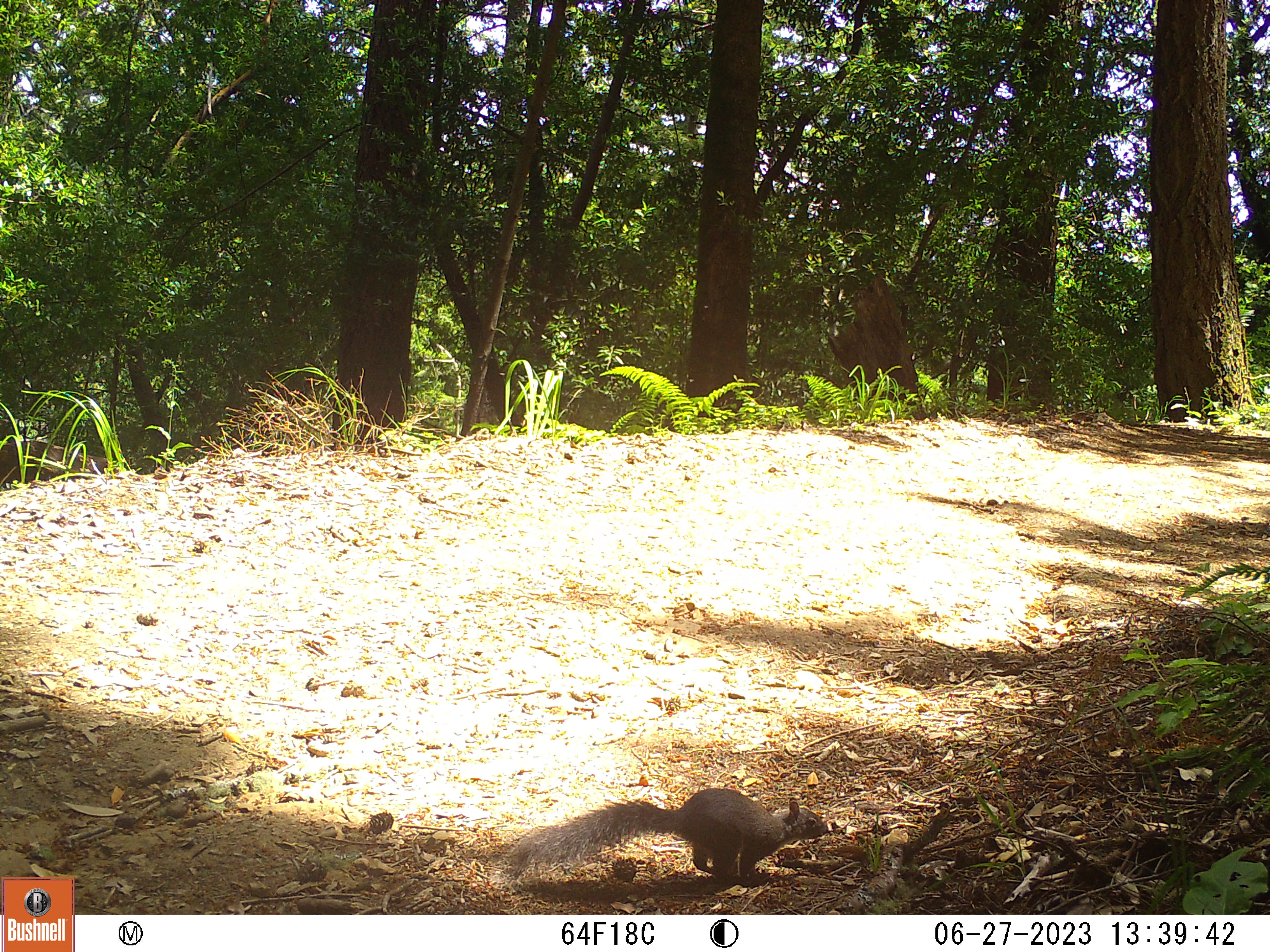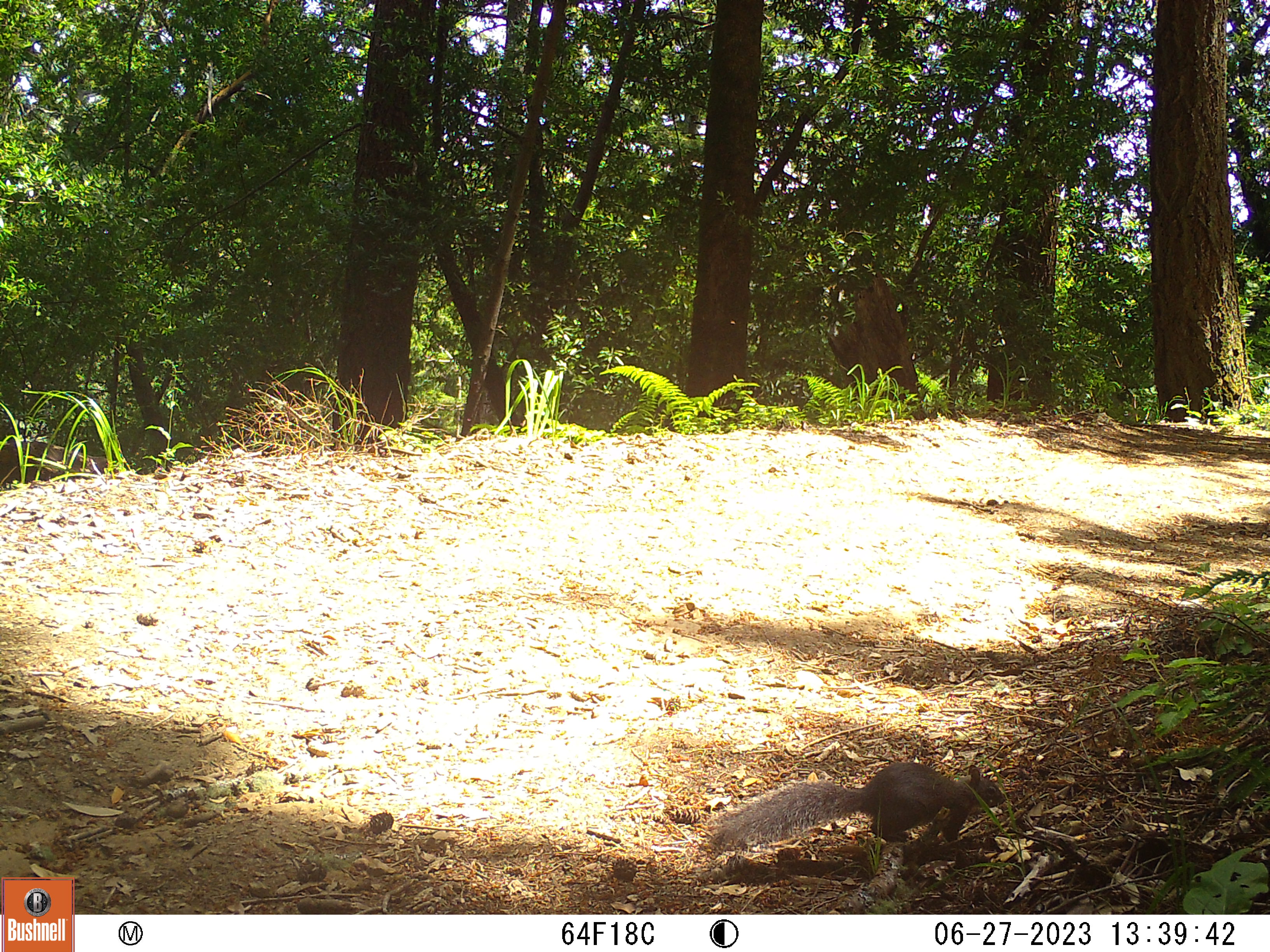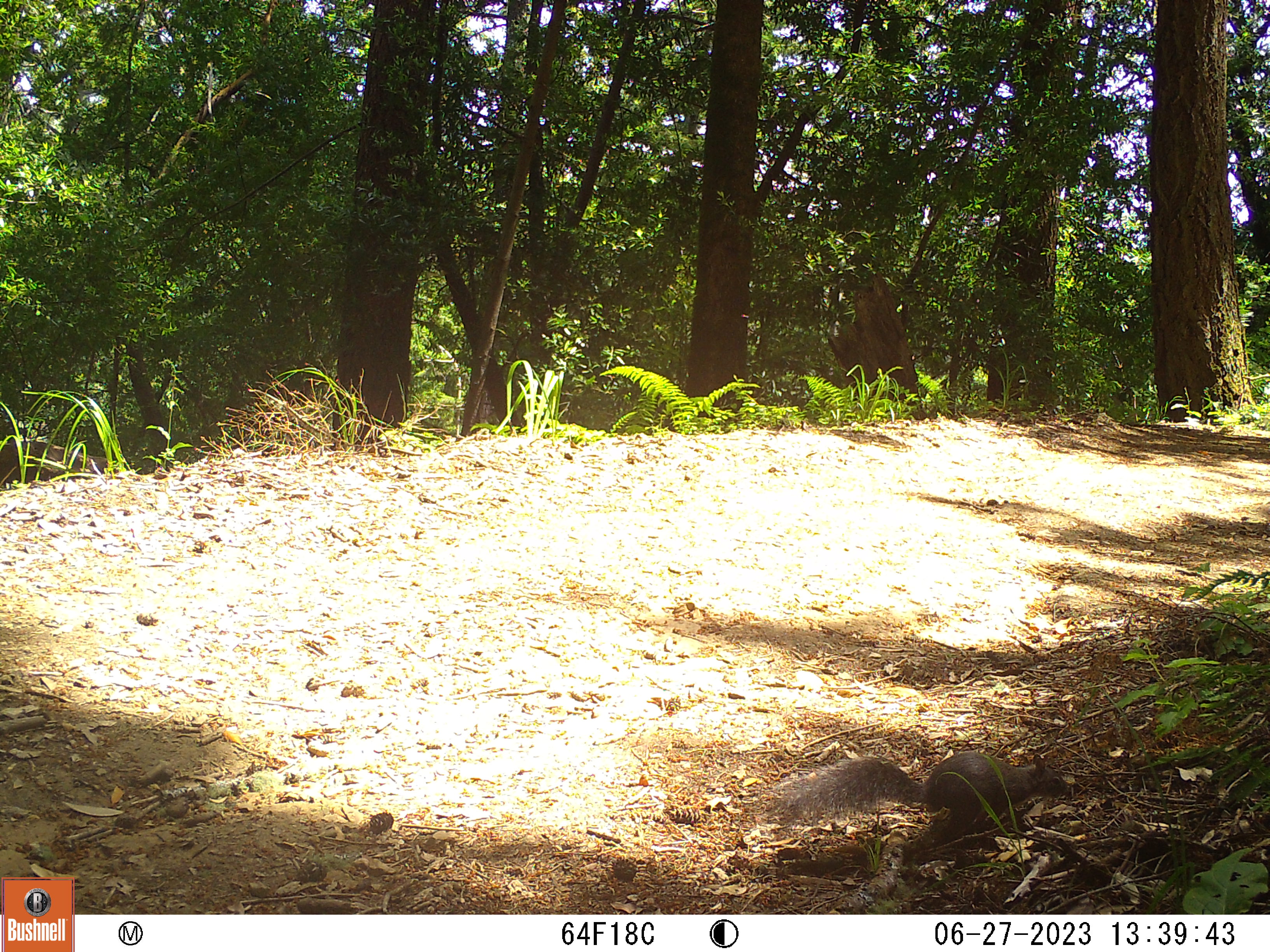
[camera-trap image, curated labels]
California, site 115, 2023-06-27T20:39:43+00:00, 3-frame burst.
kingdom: Animalia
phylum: Chordata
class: Mammalia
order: Rodentia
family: Sciuridae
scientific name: Sciuridae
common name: squirrel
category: unknown squirrel